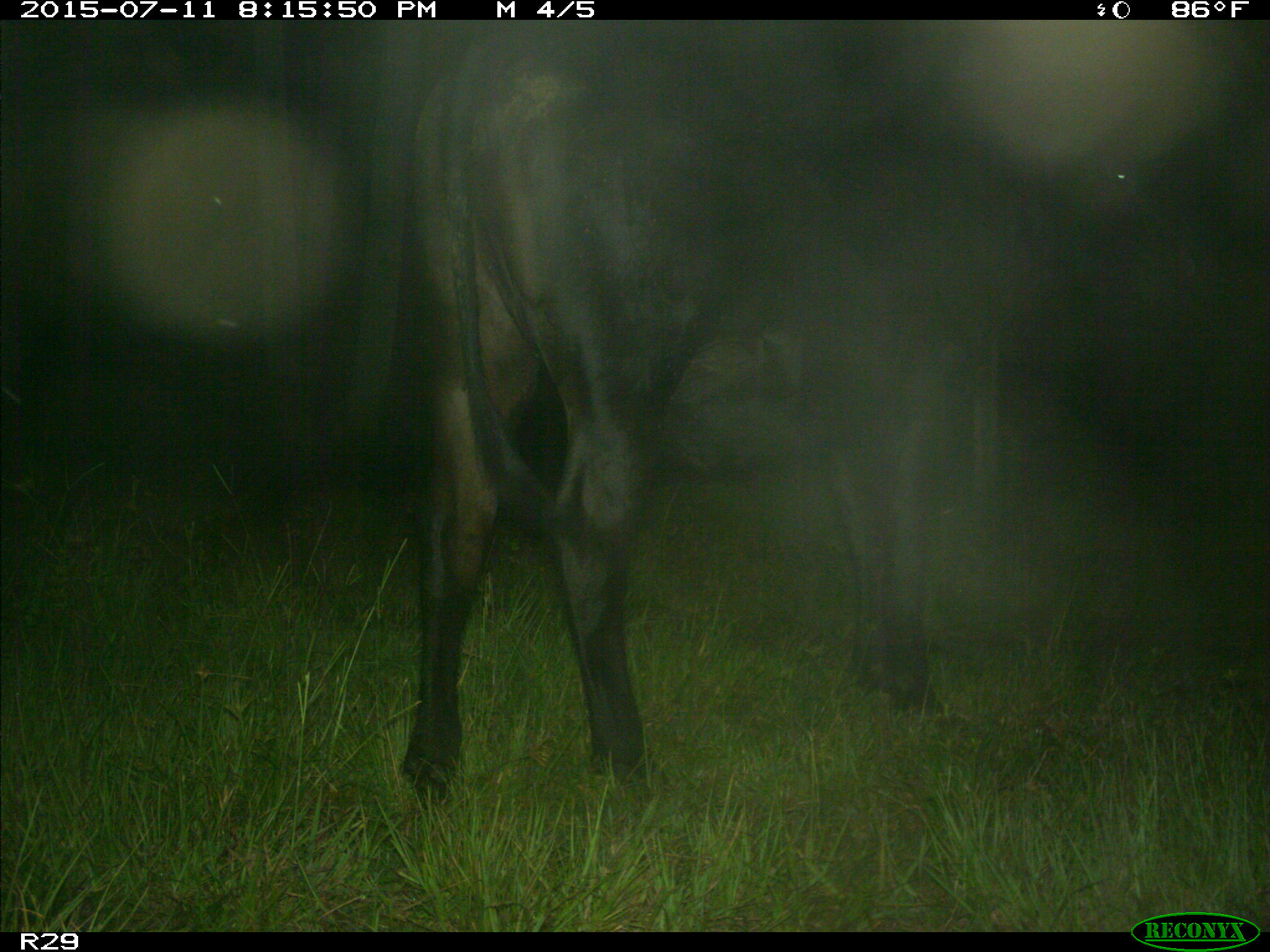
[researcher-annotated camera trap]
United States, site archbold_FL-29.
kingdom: Animalia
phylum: Chordata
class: Mammalia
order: Artiodactyla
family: Bovidae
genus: Bos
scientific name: Bos taurus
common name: domestic cow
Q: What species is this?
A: Bos taurus (domestic cow).